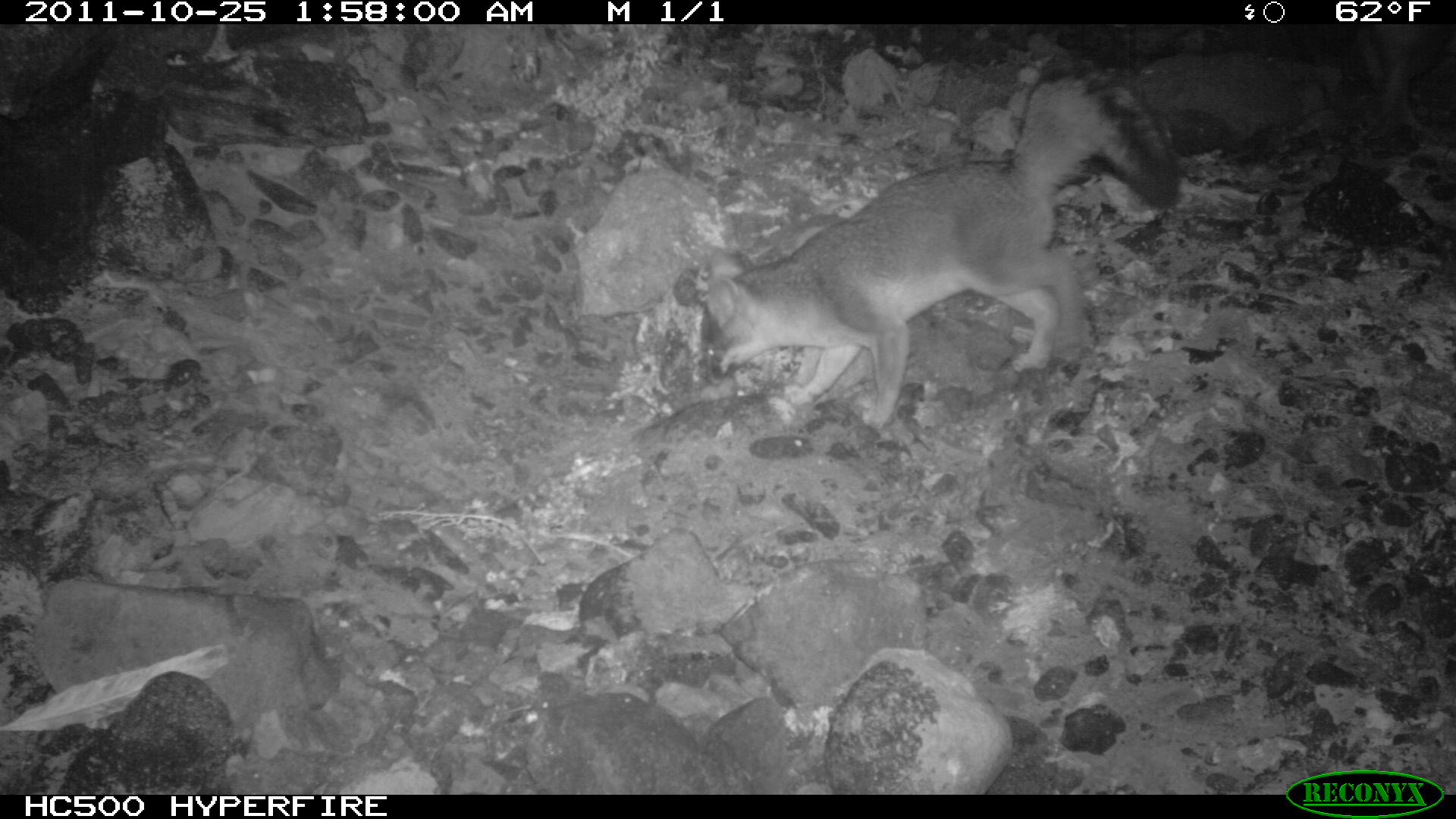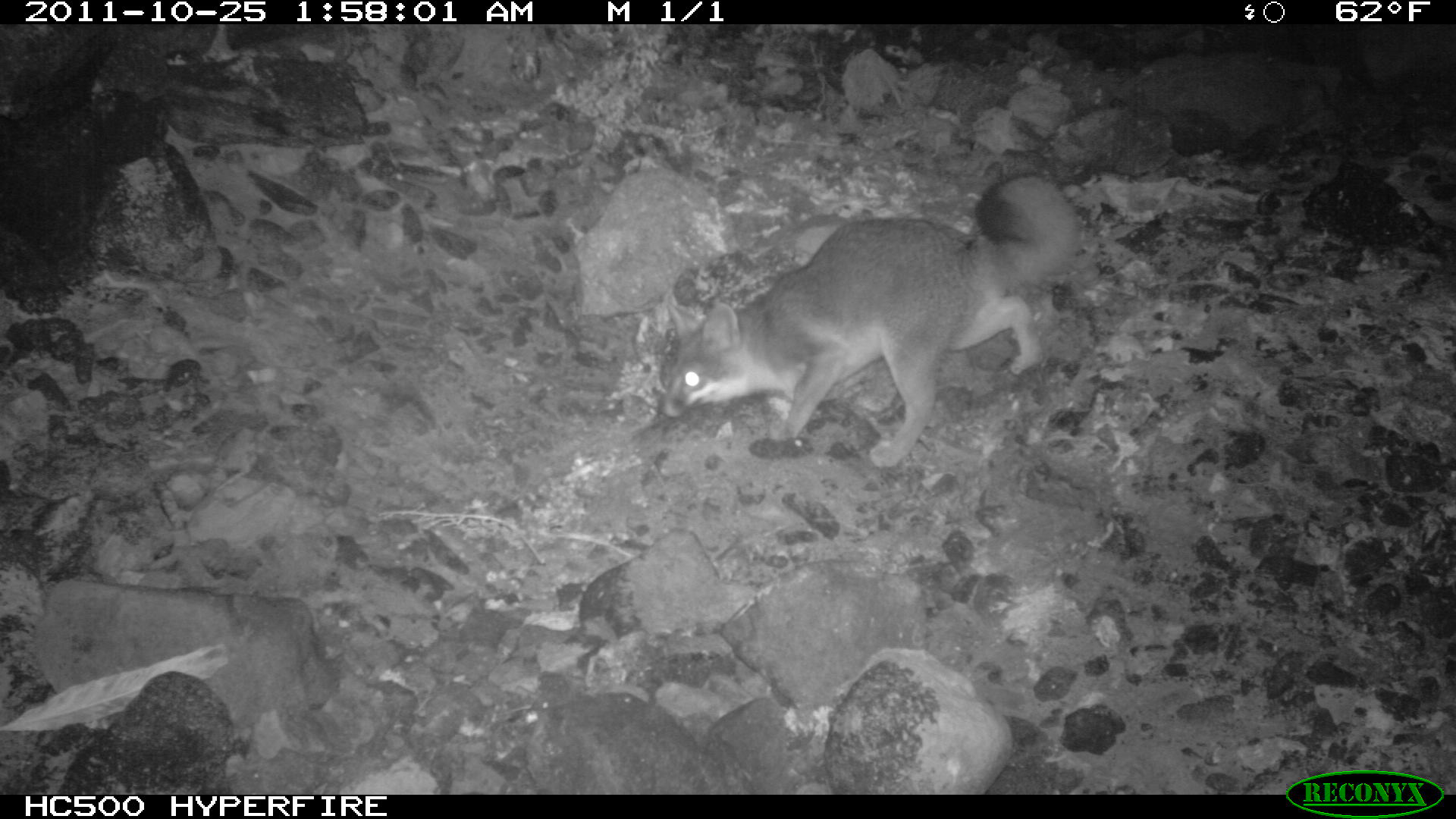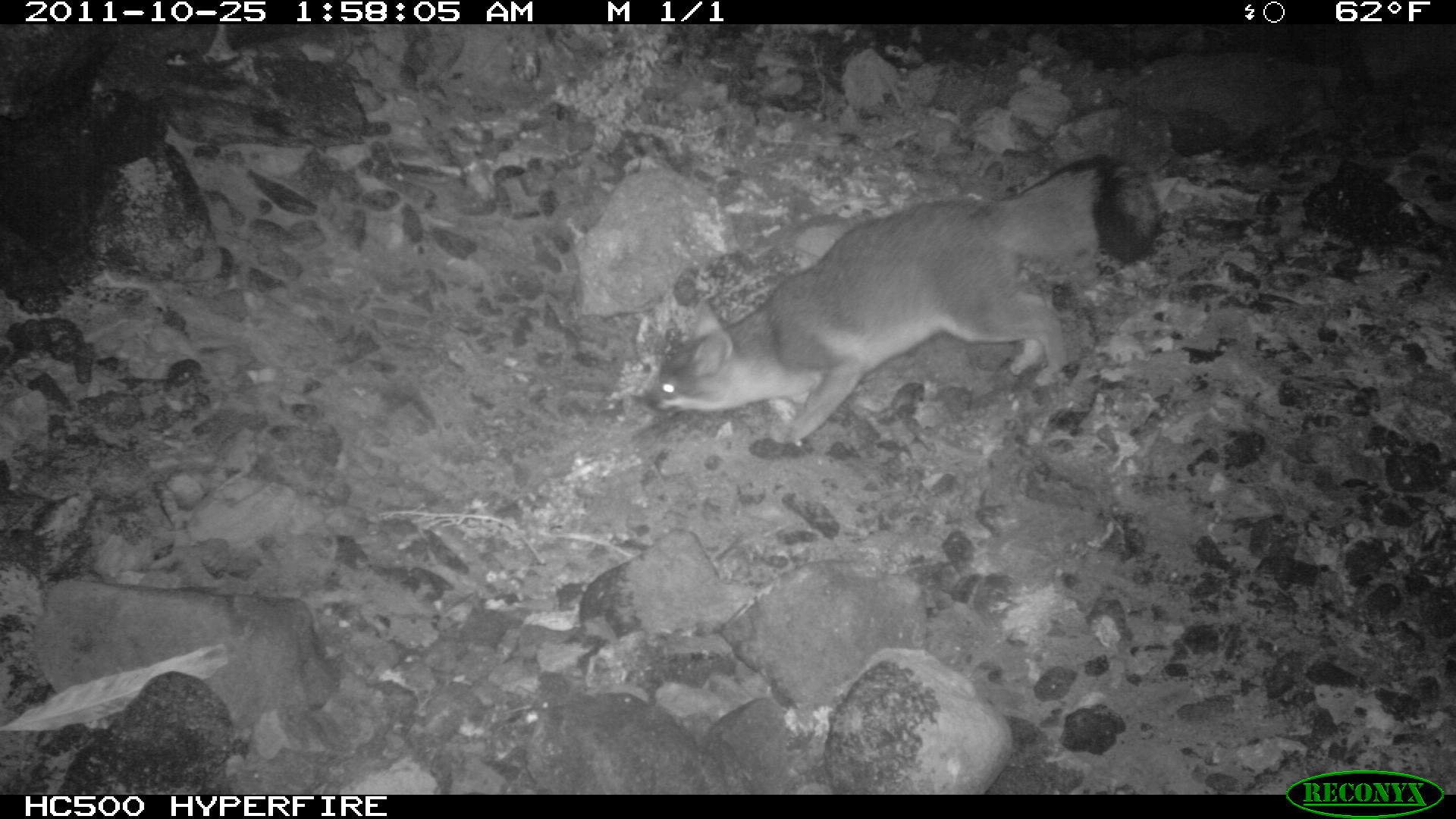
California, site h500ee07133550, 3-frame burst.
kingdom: Animalia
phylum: Chordata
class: Mammalia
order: Carnivora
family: Canidae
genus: Urocyon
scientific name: Urocyon littoralis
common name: island fox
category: fox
Fox (island fox) (Urocyon littoralis).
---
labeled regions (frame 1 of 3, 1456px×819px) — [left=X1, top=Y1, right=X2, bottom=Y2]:
fox: [left=698, top=65, right=1180, bottom=431]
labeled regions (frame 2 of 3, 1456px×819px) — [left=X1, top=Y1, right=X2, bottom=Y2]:
fox: [left=661, top=174, right=1079, bottom=467]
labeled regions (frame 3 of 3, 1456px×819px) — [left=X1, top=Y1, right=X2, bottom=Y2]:
fox: [left=642, top=155, right=1164, bottom=443]